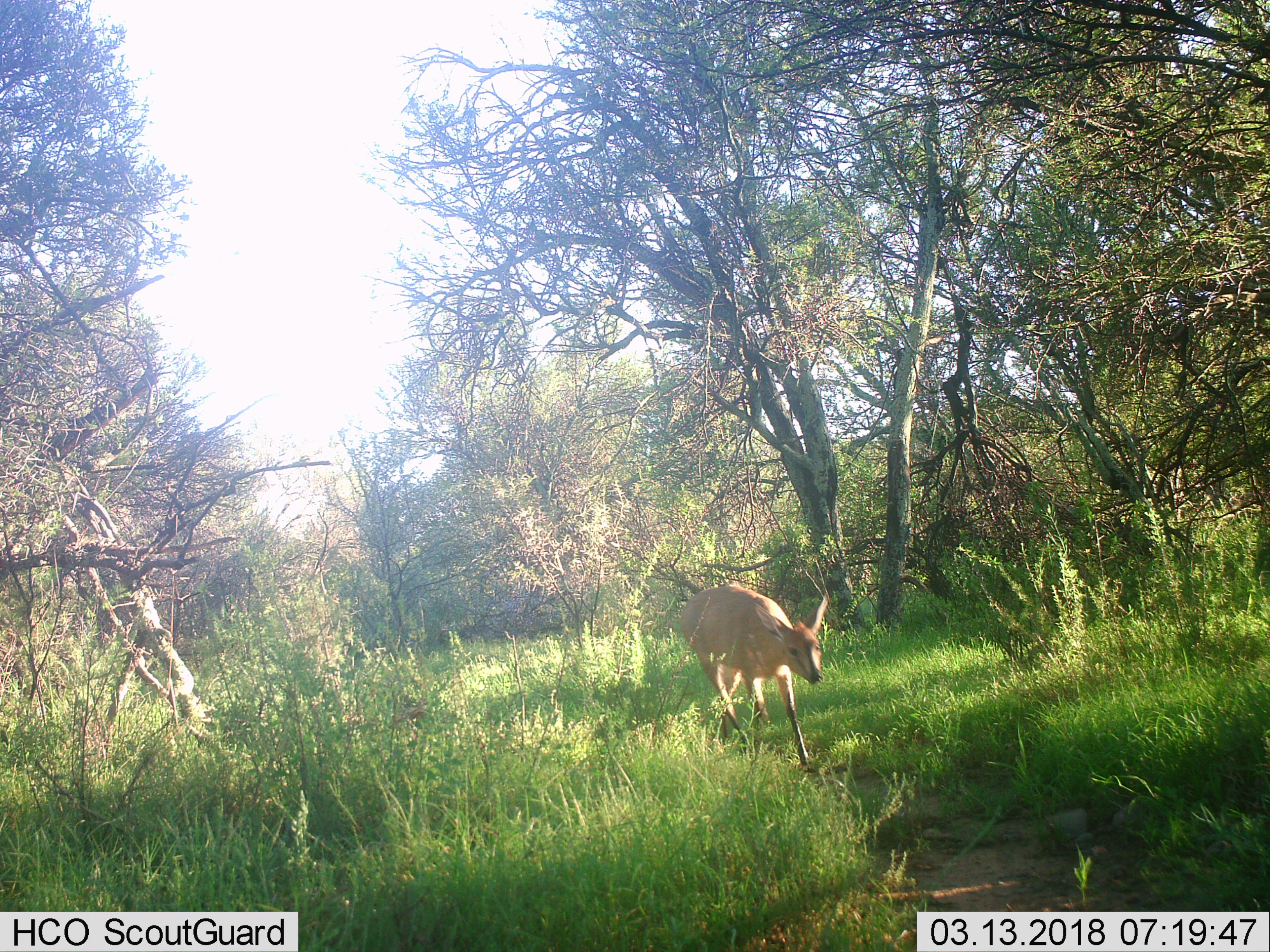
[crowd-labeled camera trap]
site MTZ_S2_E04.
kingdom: Animalia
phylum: Chordata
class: Mammalia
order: Artiodactyla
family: Bovidae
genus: Sylvicapra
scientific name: Sylvicapra grimmia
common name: common duiker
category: duikercommongrey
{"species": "duikercommongrey (common duiker) (Sylvicapra grimmia)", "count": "1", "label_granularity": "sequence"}